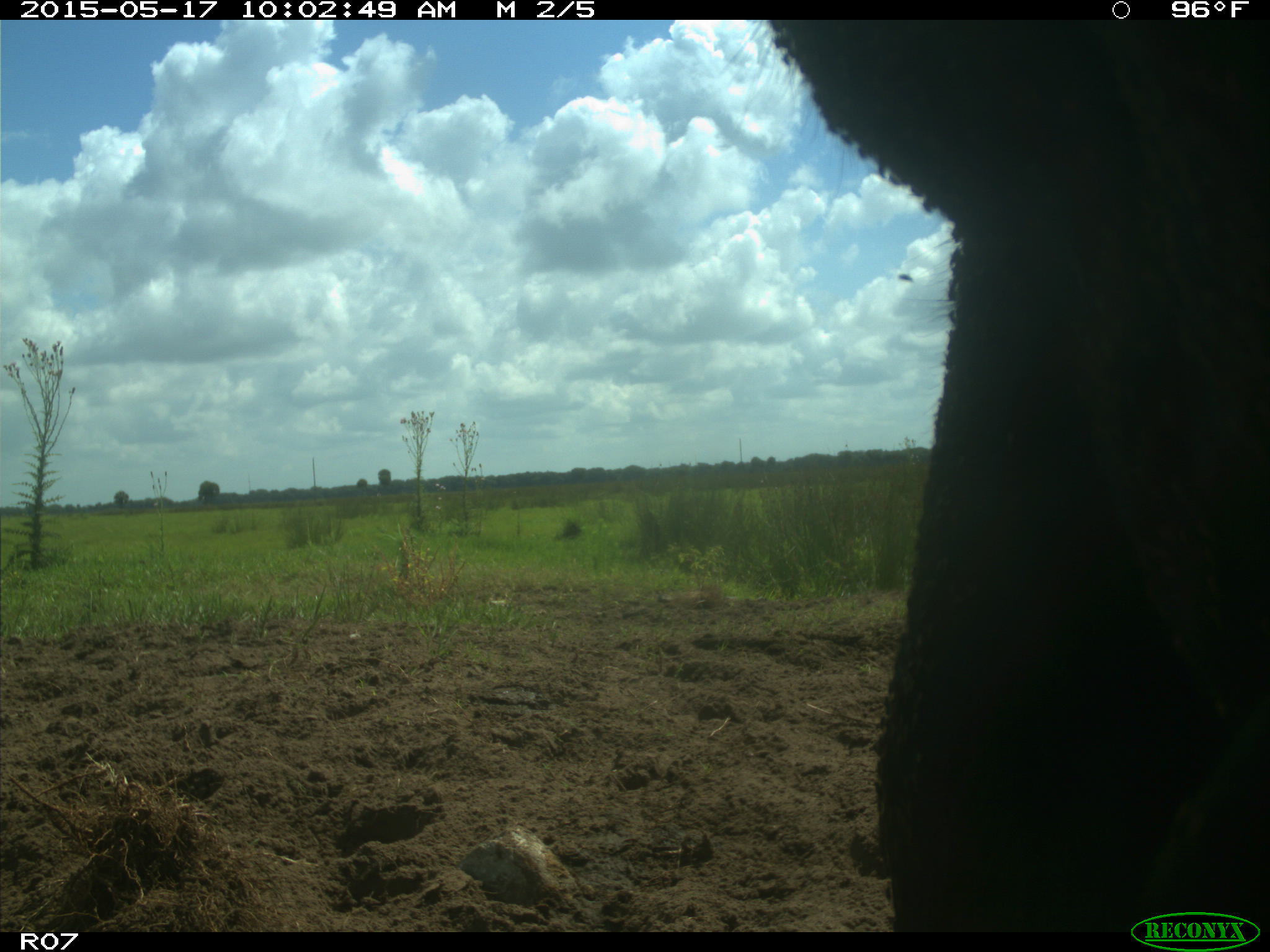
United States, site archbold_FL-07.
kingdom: Animalia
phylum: Chordata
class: Mammalia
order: Artiodactyla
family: Bovidae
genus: Bos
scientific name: Bos taurus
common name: domestic cow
Bos taurus (domestic cow).